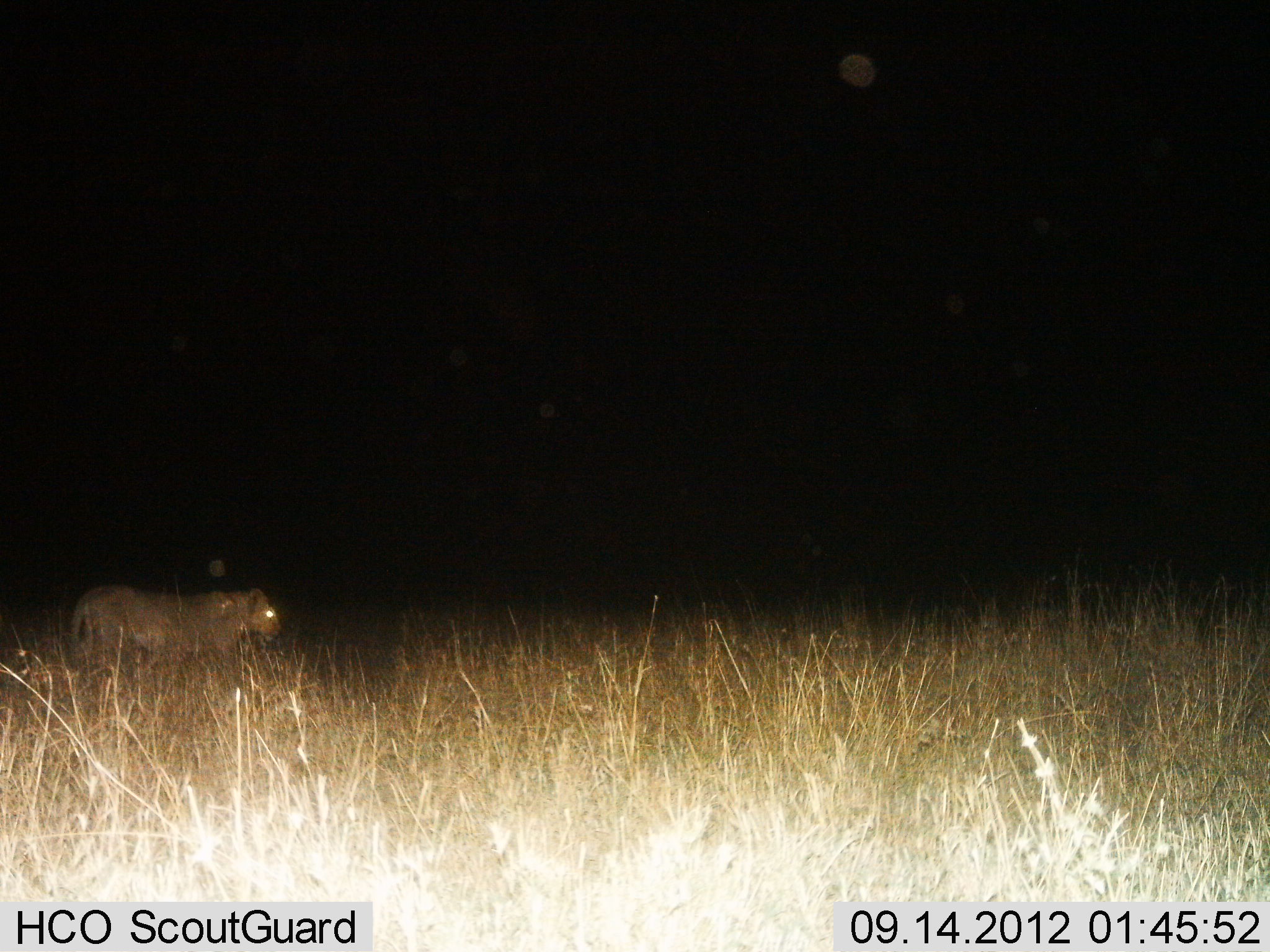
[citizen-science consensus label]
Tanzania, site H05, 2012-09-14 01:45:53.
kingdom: Animalia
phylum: Chordata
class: Mammalia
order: Carnivora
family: Felidae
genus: Panthera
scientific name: Panthera leo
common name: lion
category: lionfemale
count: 1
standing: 40%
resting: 0%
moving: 70%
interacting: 10%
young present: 0%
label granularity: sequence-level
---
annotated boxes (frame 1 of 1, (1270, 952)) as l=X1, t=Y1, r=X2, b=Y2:
animal: l=64, t=582, r=283, b=725